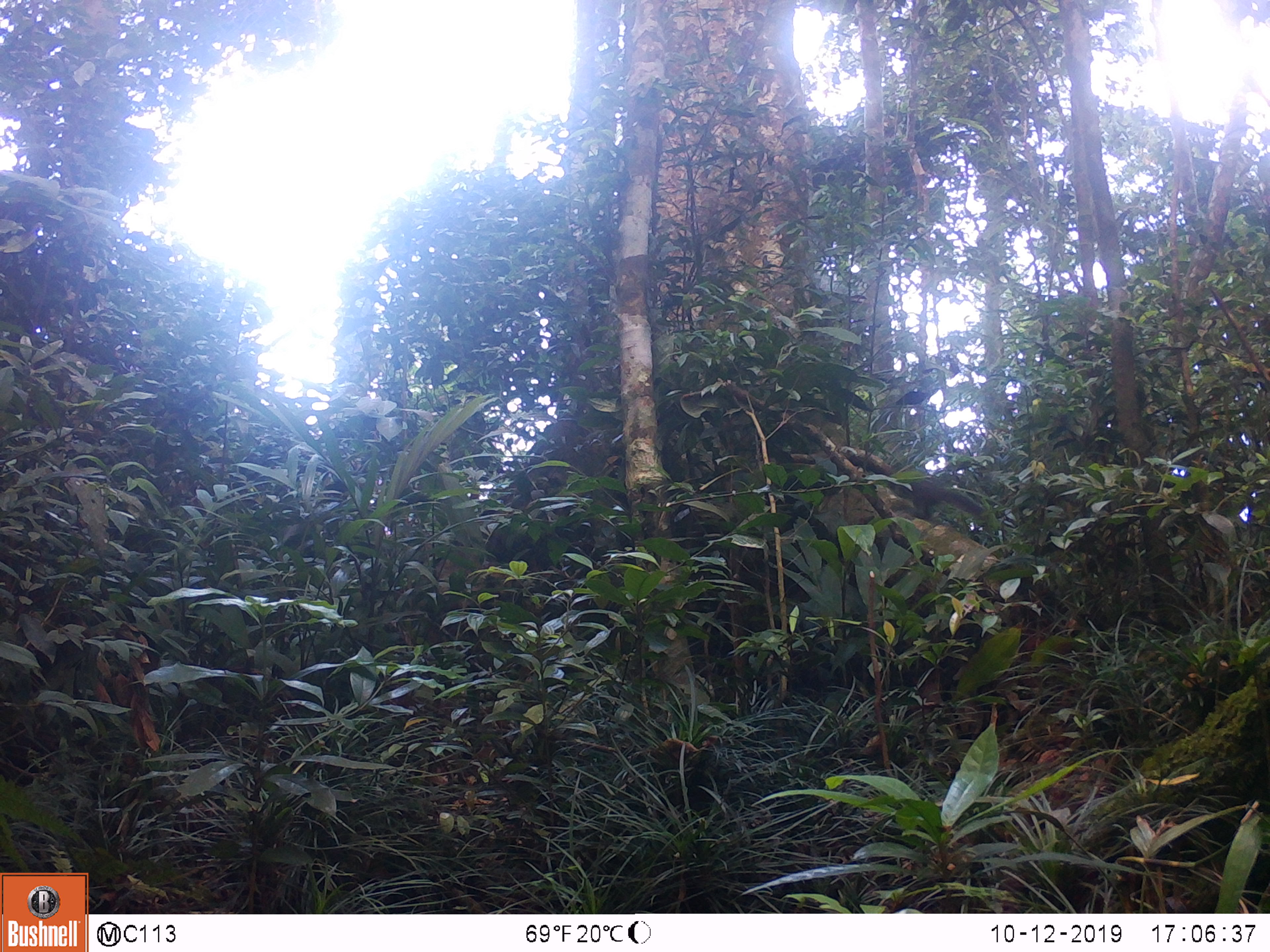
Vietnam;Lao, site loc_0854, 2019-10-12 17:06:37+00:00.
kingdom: Animalia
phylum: Chordata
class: Mammalia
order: Rodentia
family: Sciuridae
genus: Dremomys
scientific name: Dremomys rufigenis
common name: red-cheeked squirrel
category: red cheeked squirrel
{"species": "red cheeked squirrel (red-cheeked squirrel) (Dremomys rufigenis)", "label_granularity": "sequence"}